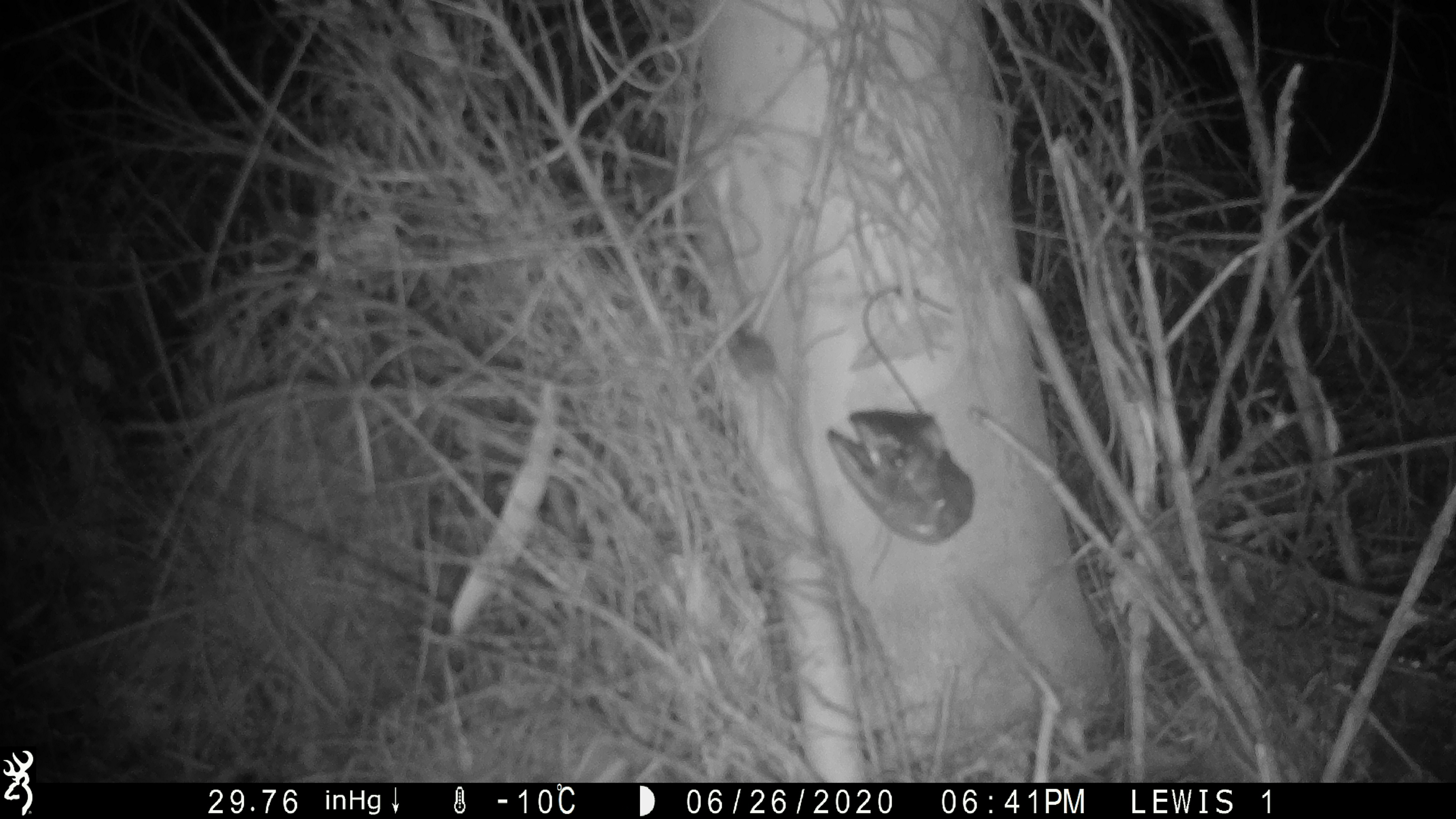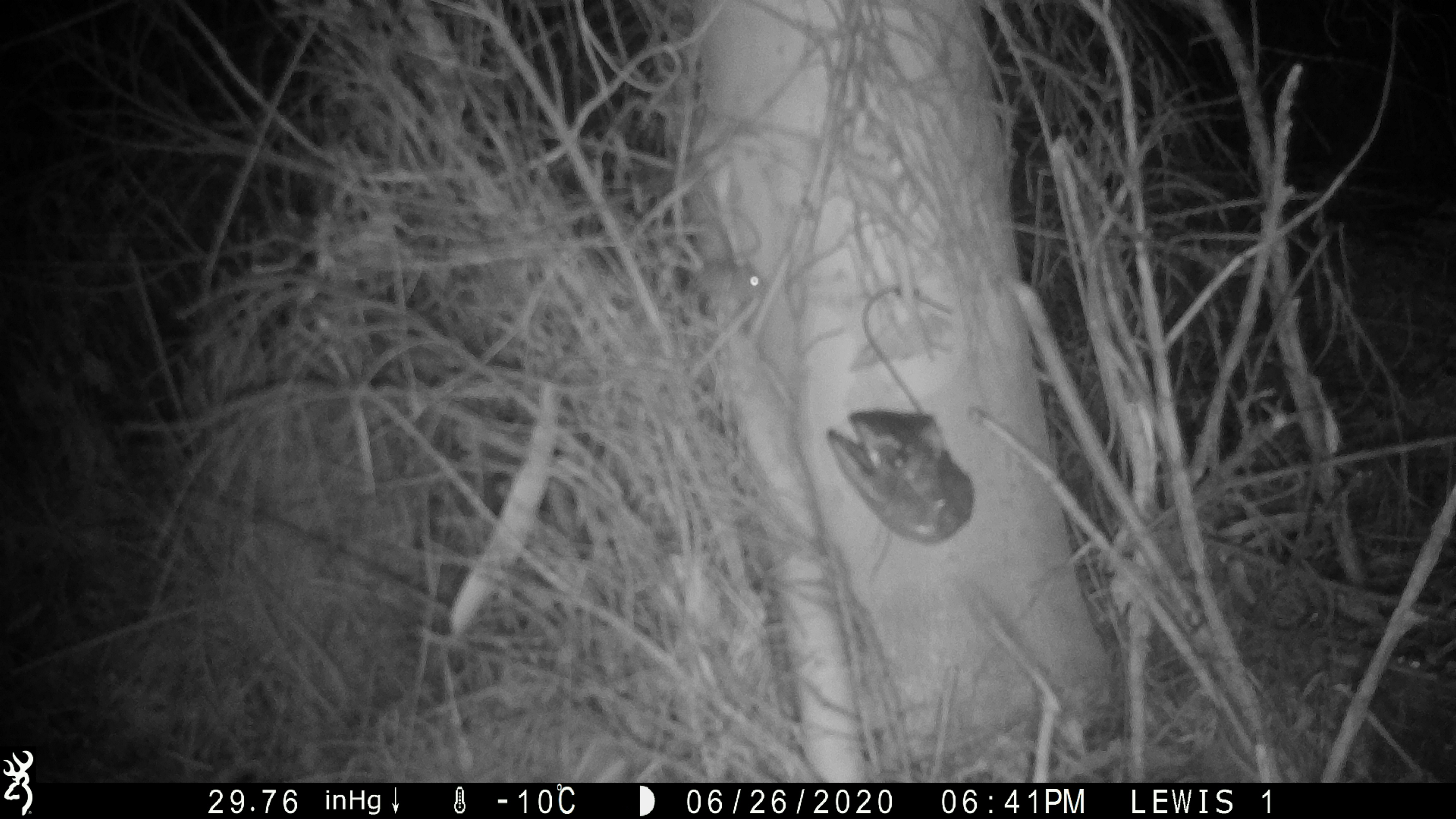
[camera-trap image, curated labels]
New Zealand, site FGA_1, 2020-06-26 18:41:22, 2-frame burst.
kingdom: Animalia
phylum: Chordata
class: Mammalia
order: Rodentia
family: Muridae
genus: Mus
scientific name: Mus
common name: mouse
Mouse (Mus).